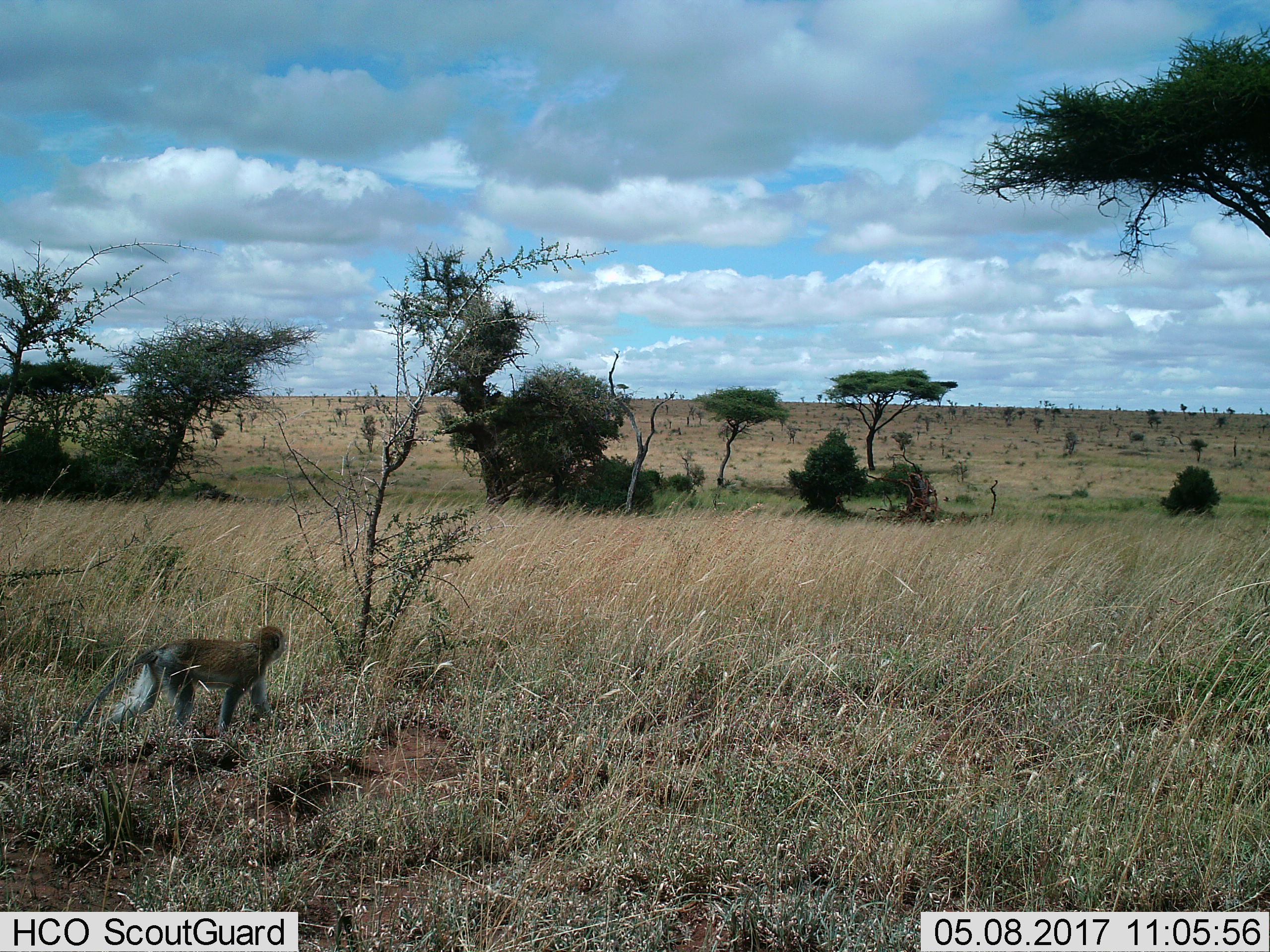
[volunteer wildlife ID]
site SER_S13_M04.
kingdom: Animalia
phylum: Chordata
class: Mammalia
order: Primates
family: Cercopithecidae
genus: Chlorocebus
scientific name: Chlorocebus pygerythrus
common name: vervet monkey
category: monkeyvervet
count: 1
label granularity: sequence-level